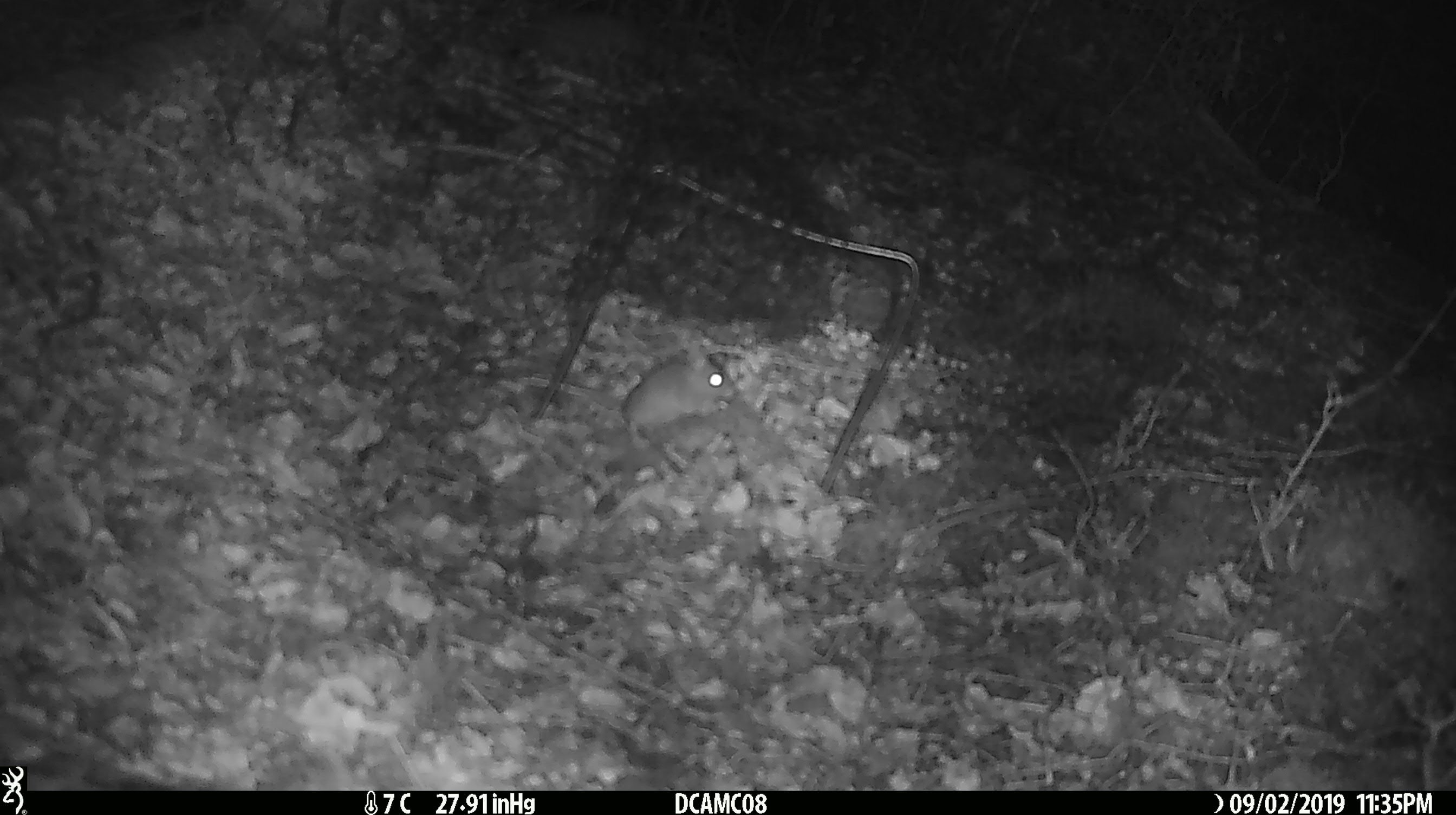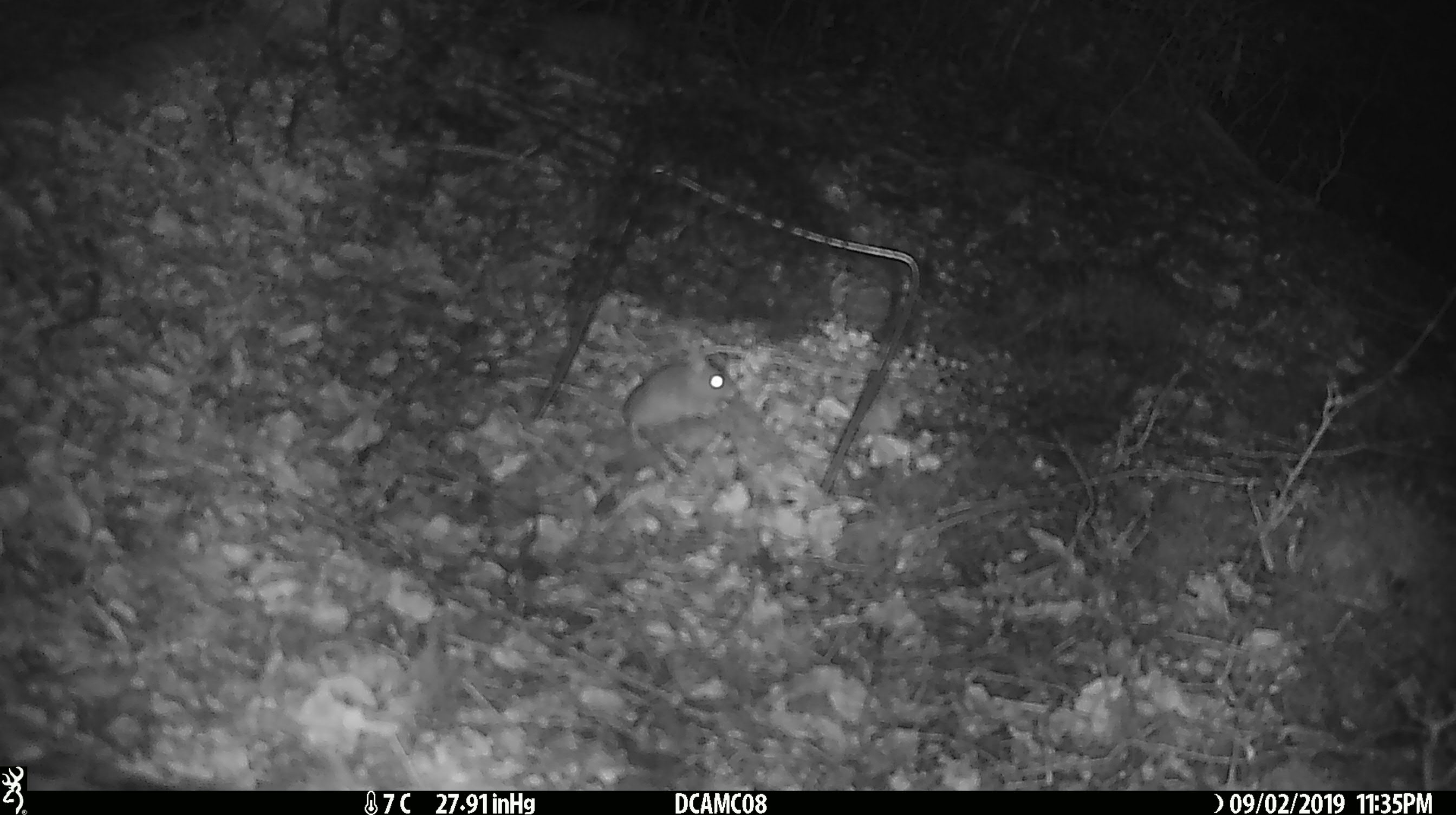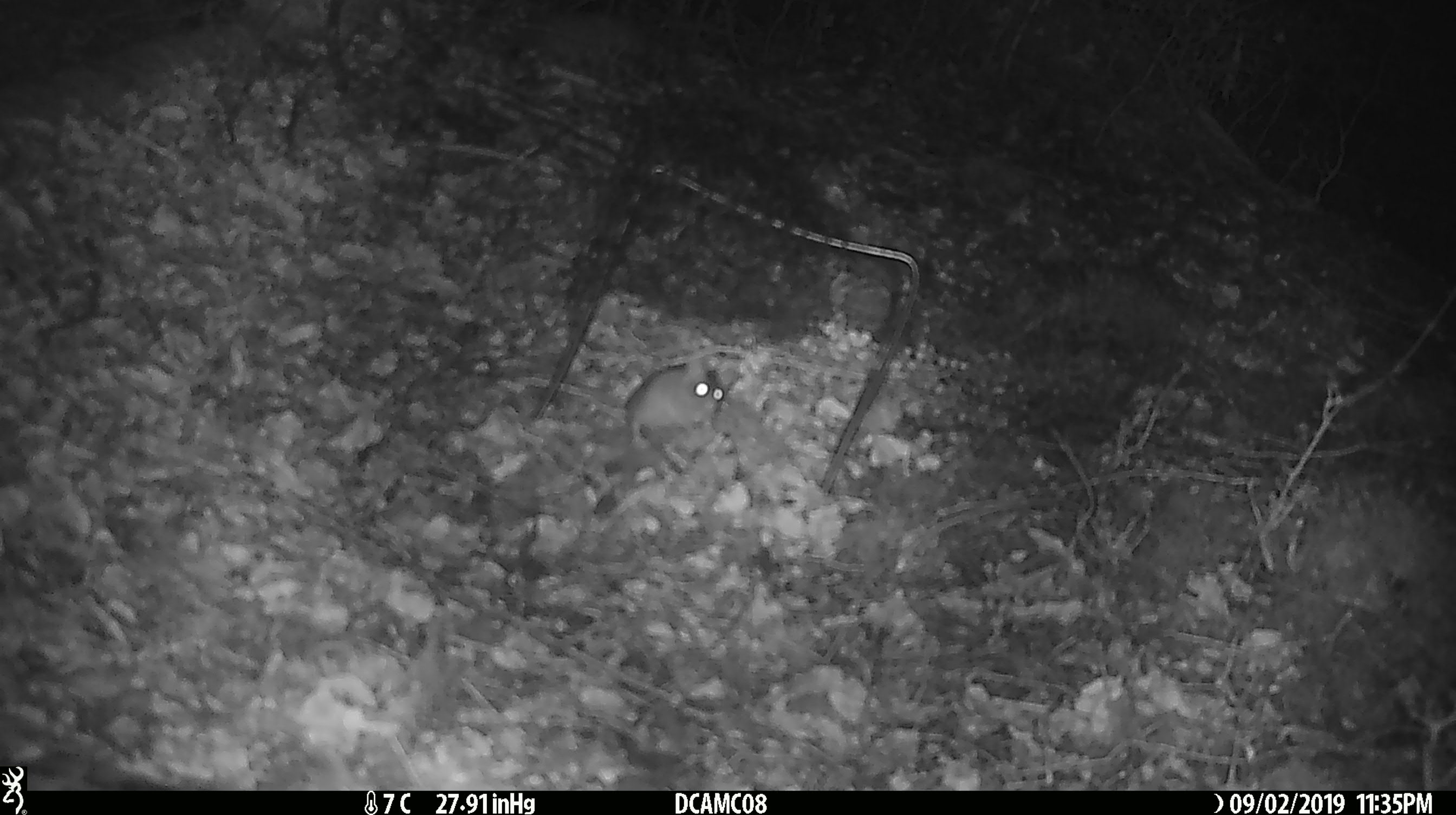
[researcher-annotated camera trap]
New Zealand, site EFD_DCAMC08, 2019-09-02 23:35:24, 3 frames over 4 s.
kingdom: Animalia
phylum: Chordata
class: Mammalia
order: Rodentia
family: Muridae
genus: Mus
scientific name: Mus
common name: mouse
Mouse (Mus).